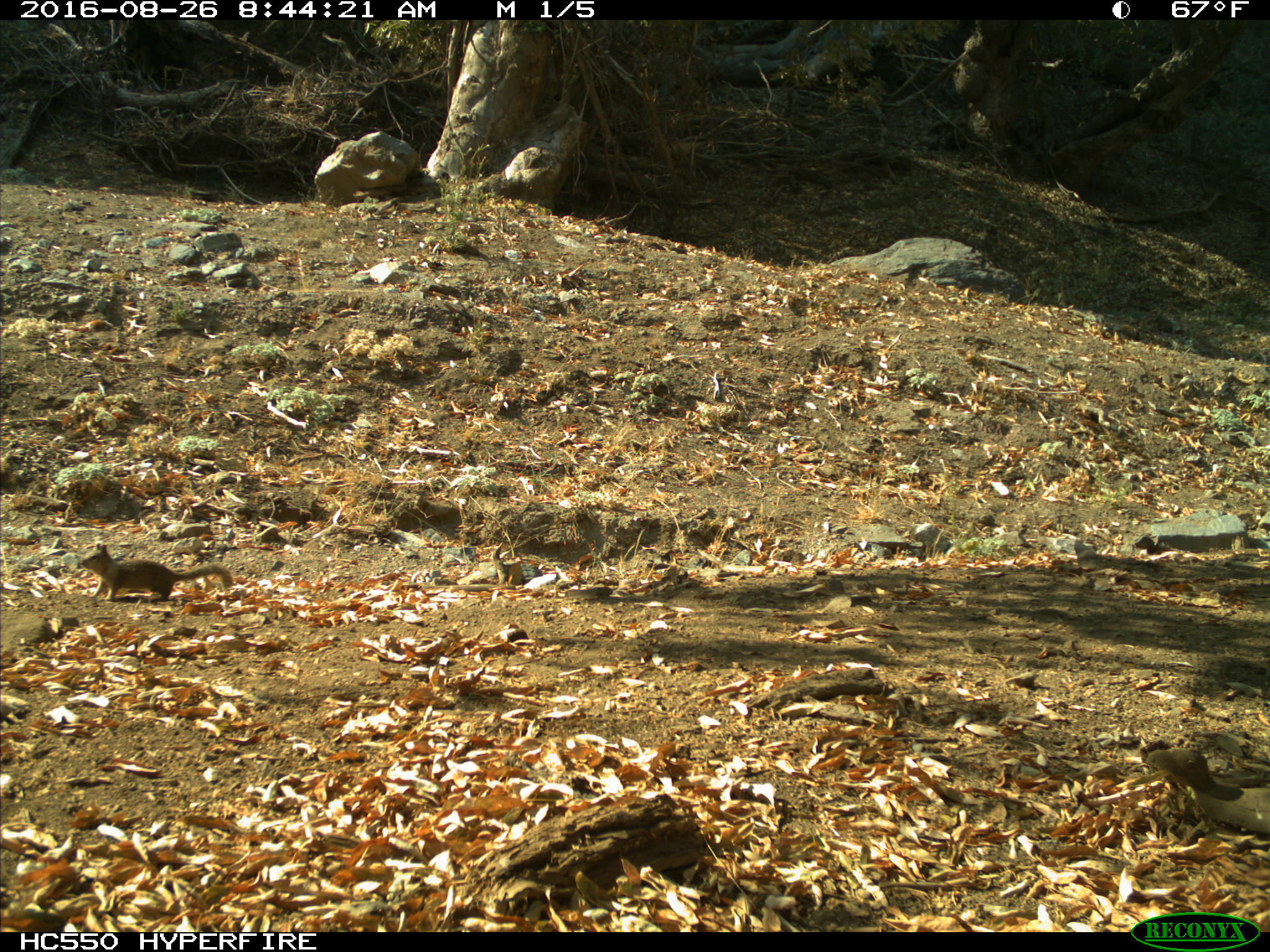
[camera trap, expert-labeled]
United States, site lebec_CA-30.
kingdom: Animalia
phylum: Chordata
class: Mammalia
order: Rodentia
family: Sciuridae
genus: Otospermophilus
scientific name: Otospermophilus beecheyi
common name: california ground squirrel